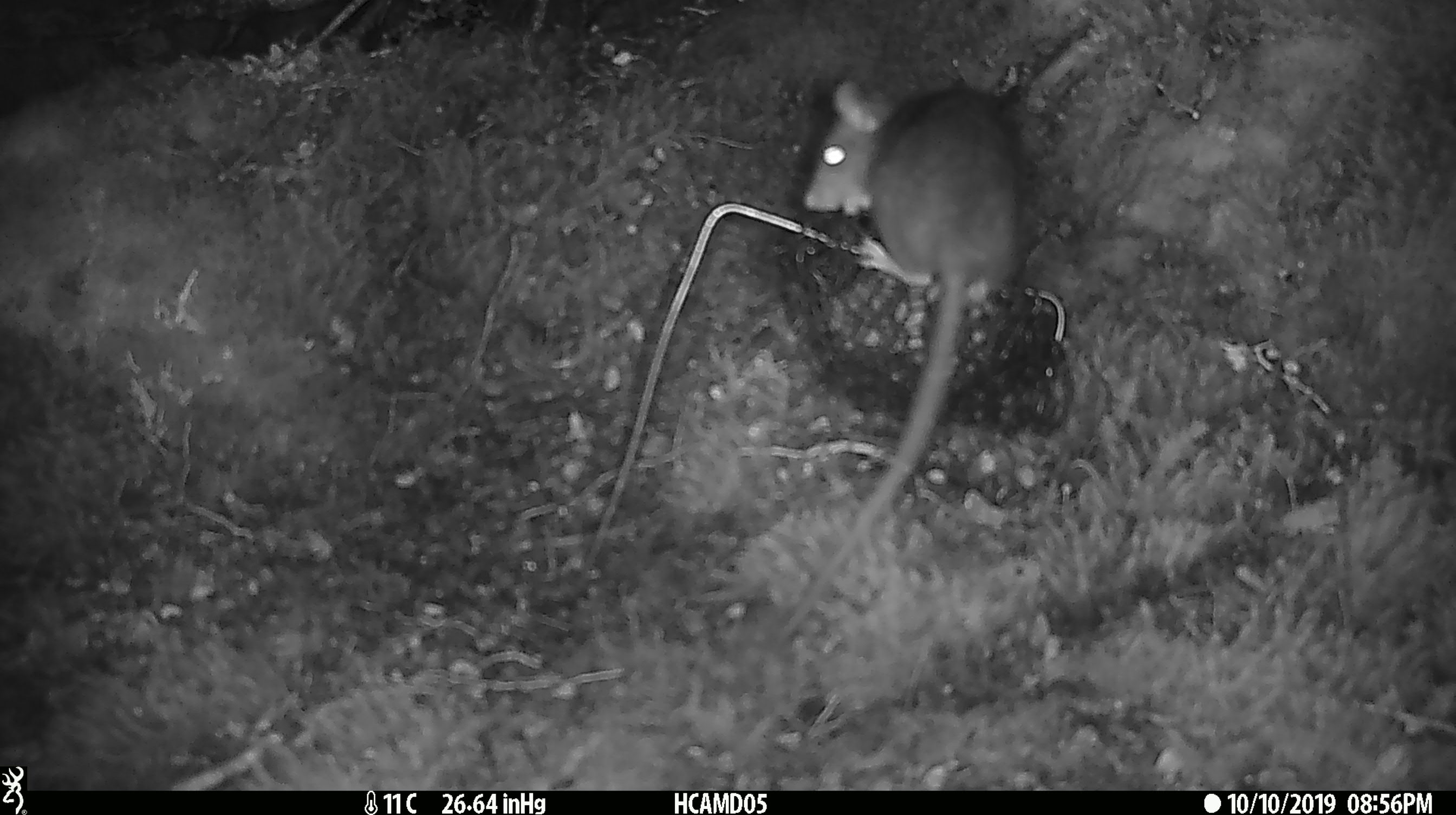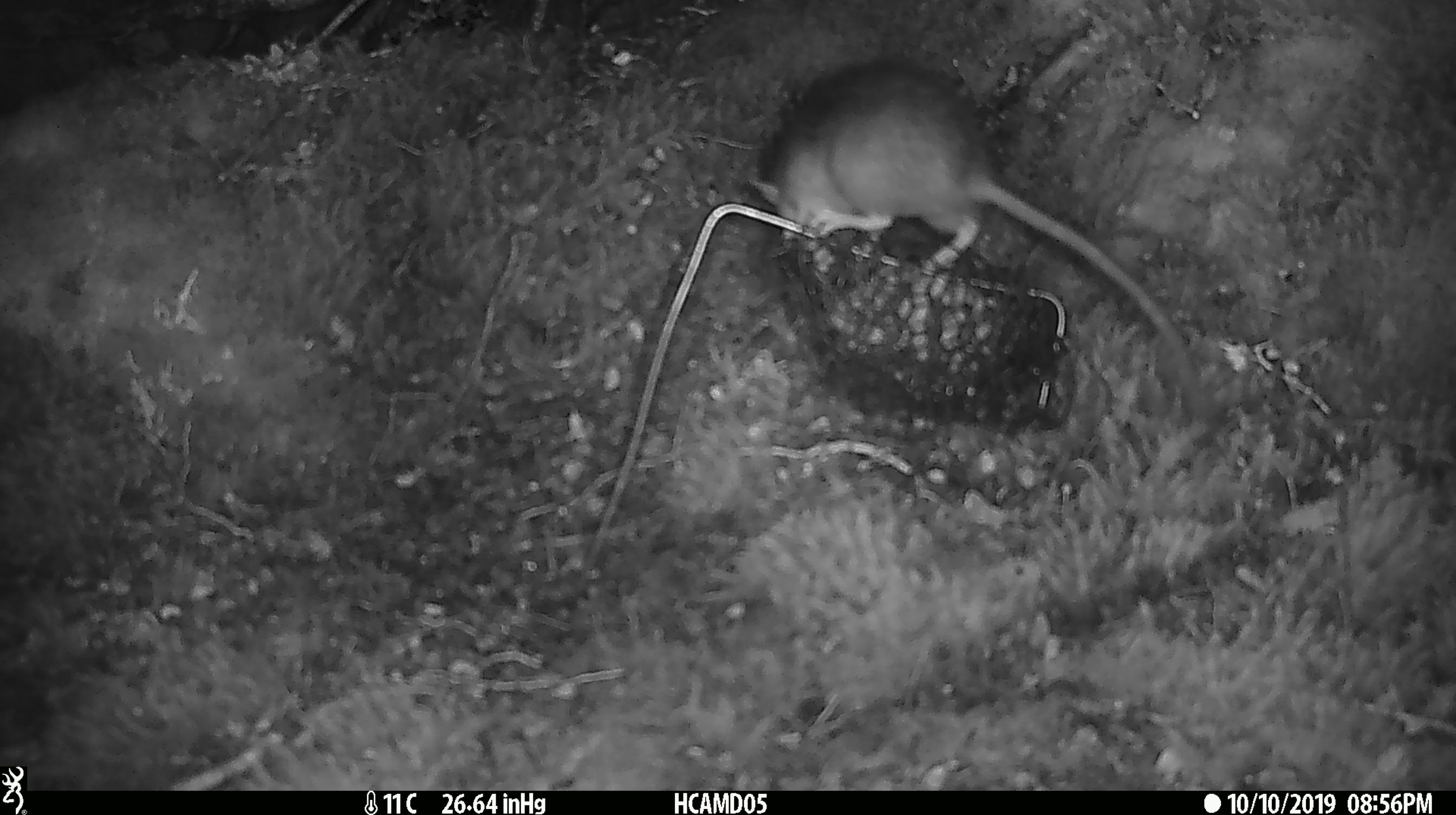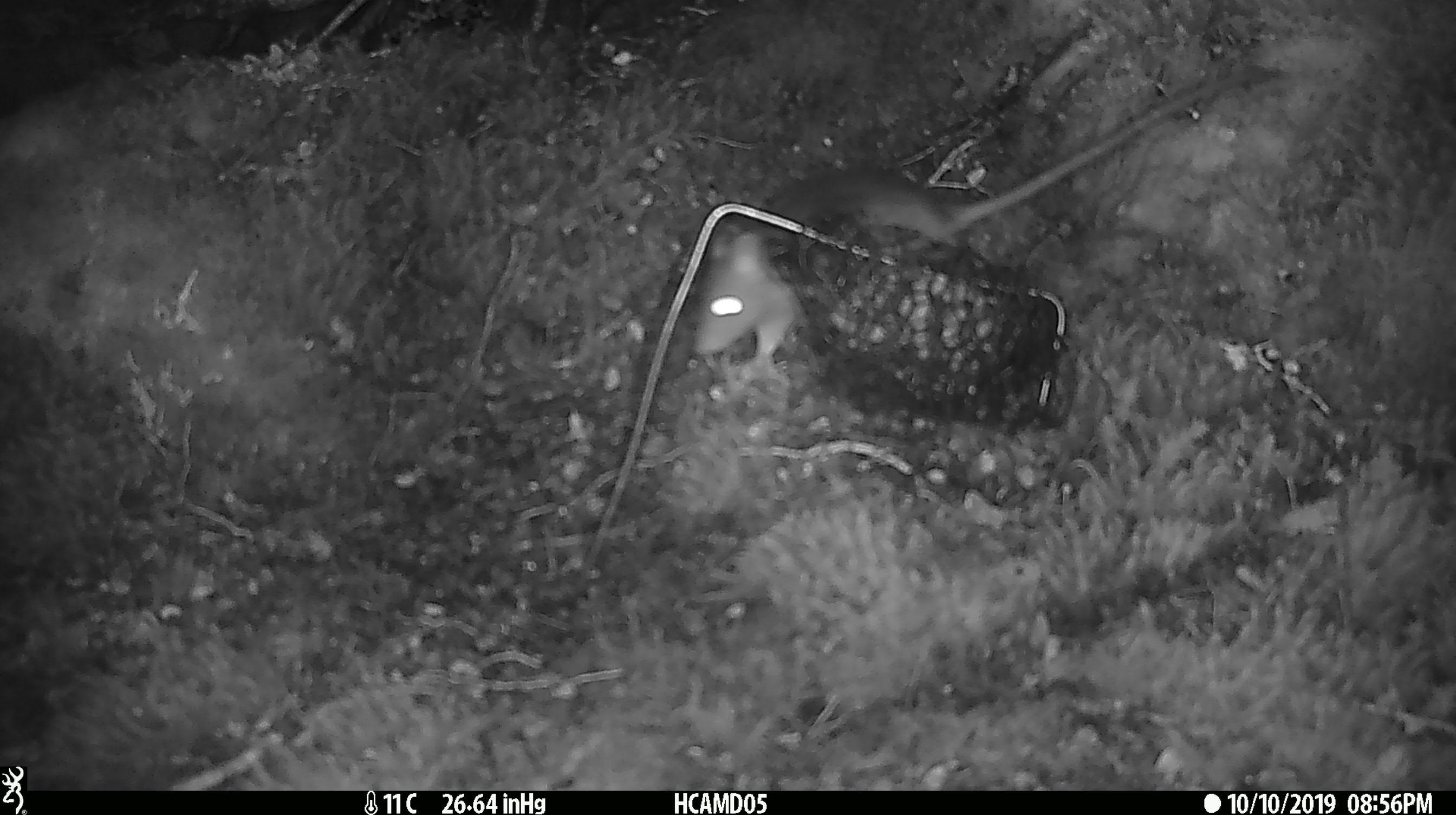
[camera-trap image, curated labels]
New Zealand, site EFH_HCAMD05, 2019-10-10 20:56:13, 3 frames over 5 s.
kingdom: Animalia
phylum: Chordata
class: Mammalia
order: Rodentia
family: Muridae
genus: Rattus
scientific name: Rattus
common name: rat